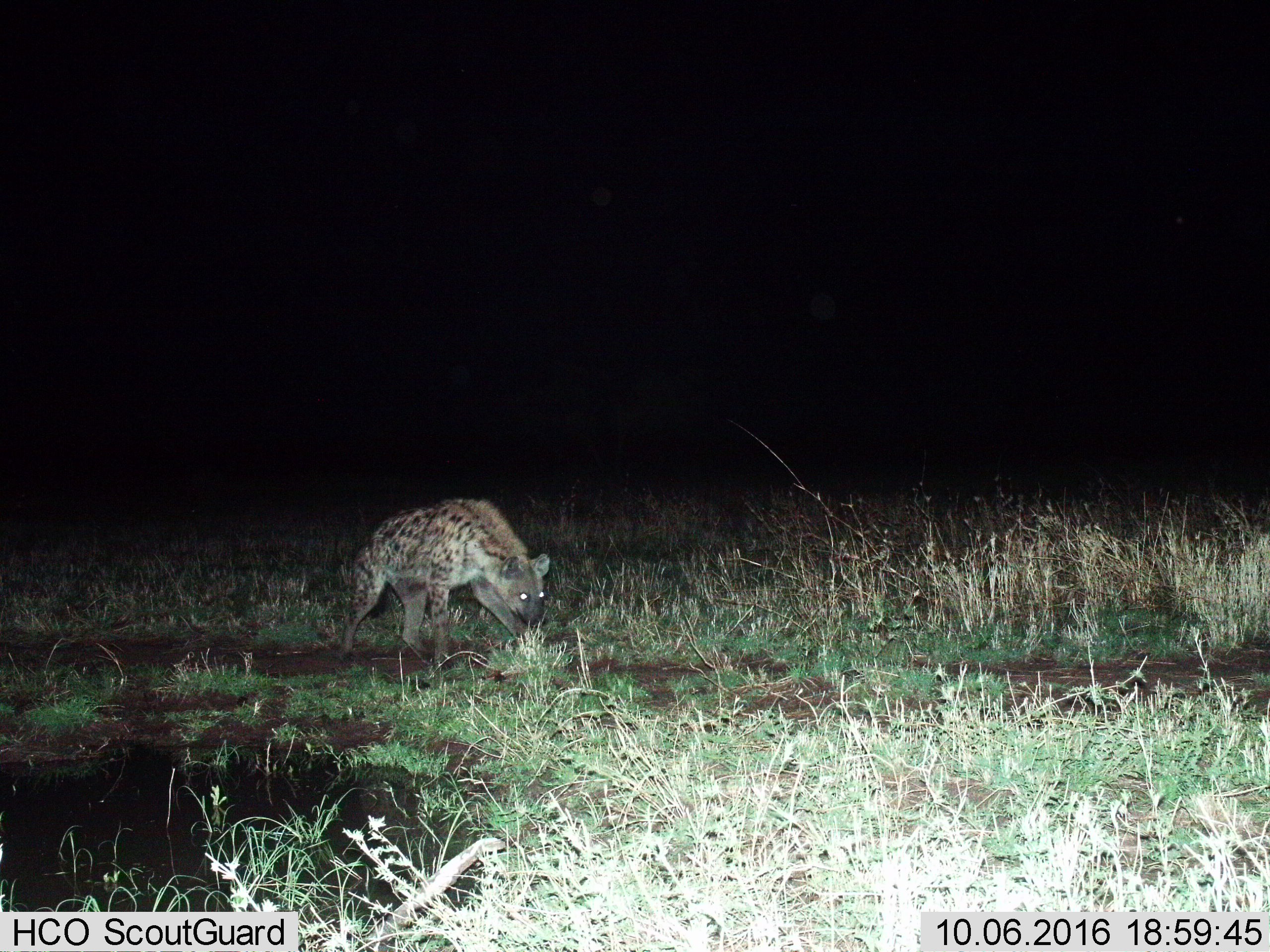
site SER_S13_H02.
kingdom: Animalia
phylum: Chordata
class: Mammalia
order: Carnivora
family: Hyaenidae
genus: Crocuta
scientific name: Crocuta crocuta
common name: spotted hyena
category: hyenaspotted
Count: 1.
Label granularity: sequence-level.